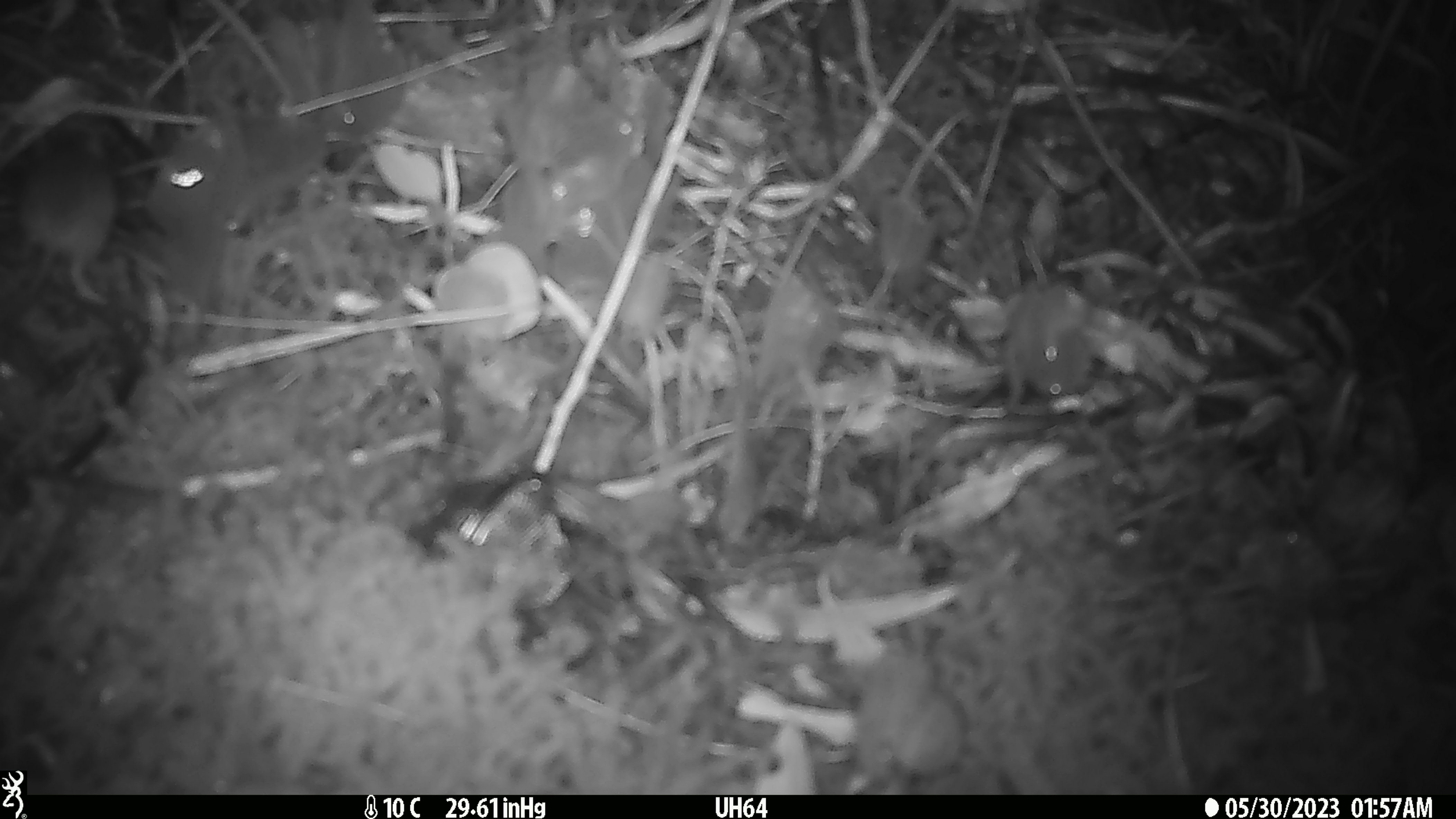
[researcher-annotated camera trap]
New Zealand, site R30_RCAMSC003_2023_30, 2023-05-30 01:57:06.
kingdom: Animalia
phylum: Chordata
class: Mammalia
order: Rodentia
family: Muridae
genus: Mus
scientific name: Mus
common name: mouse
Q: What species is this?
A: Mouse (Mus).